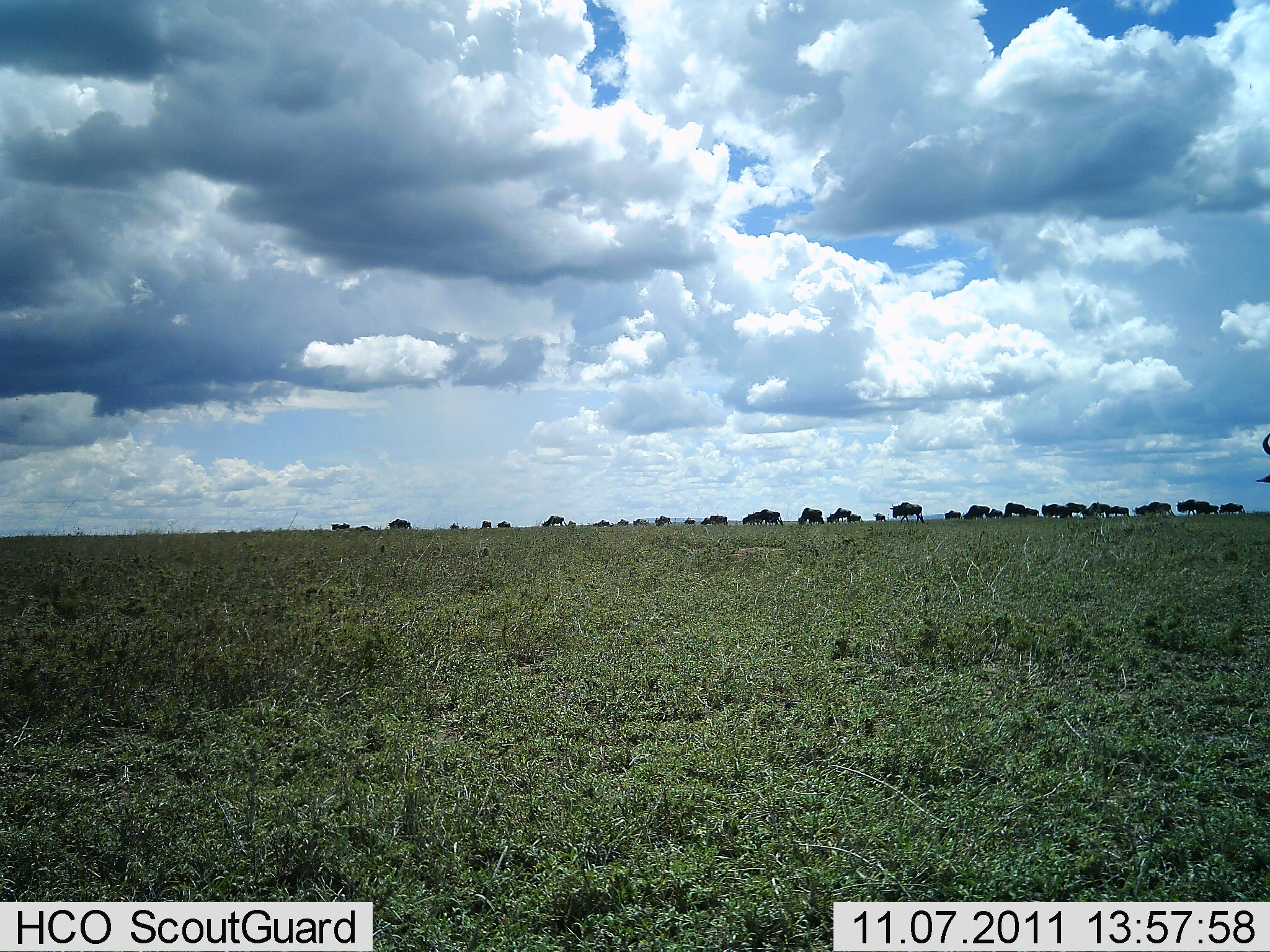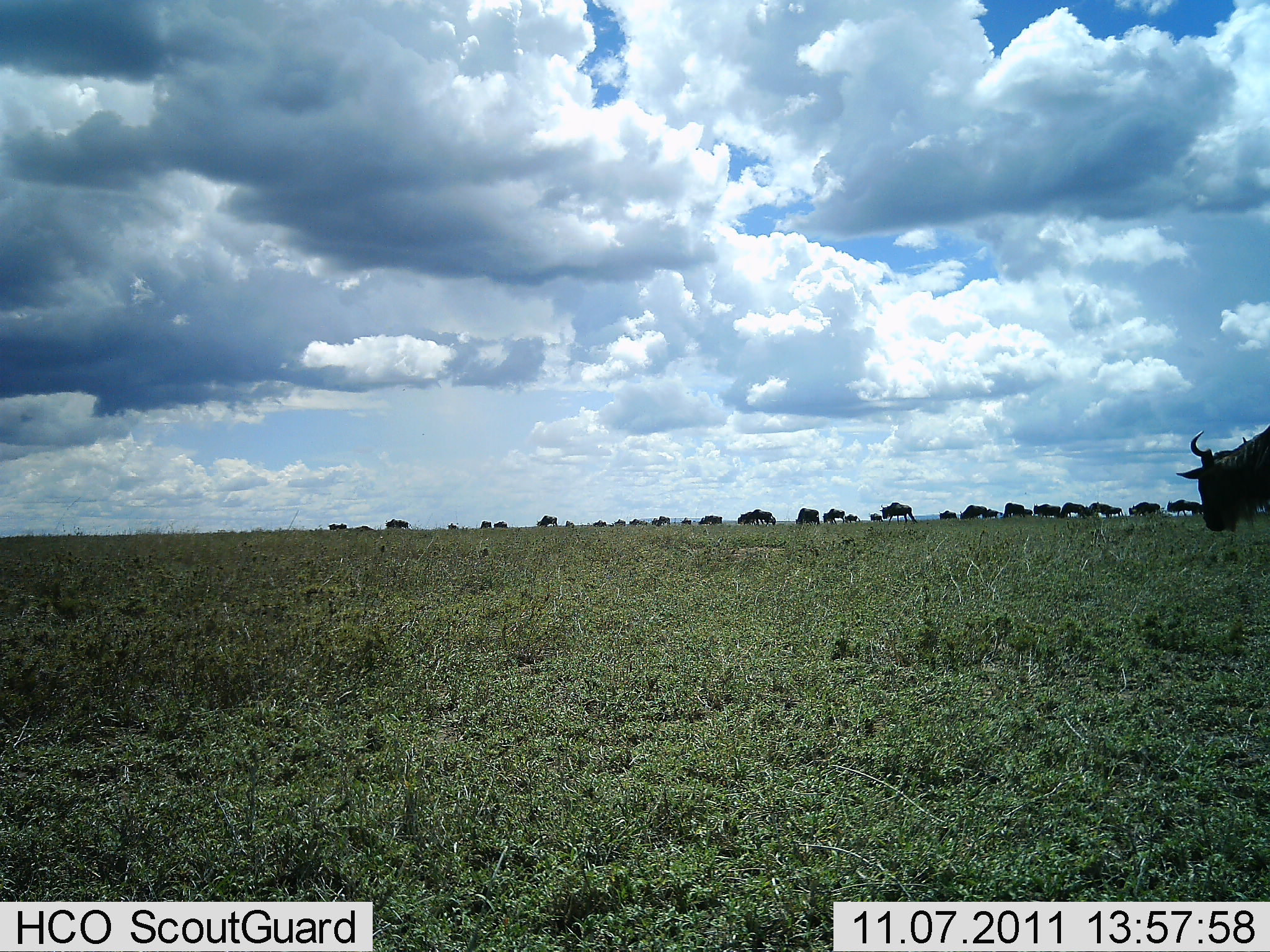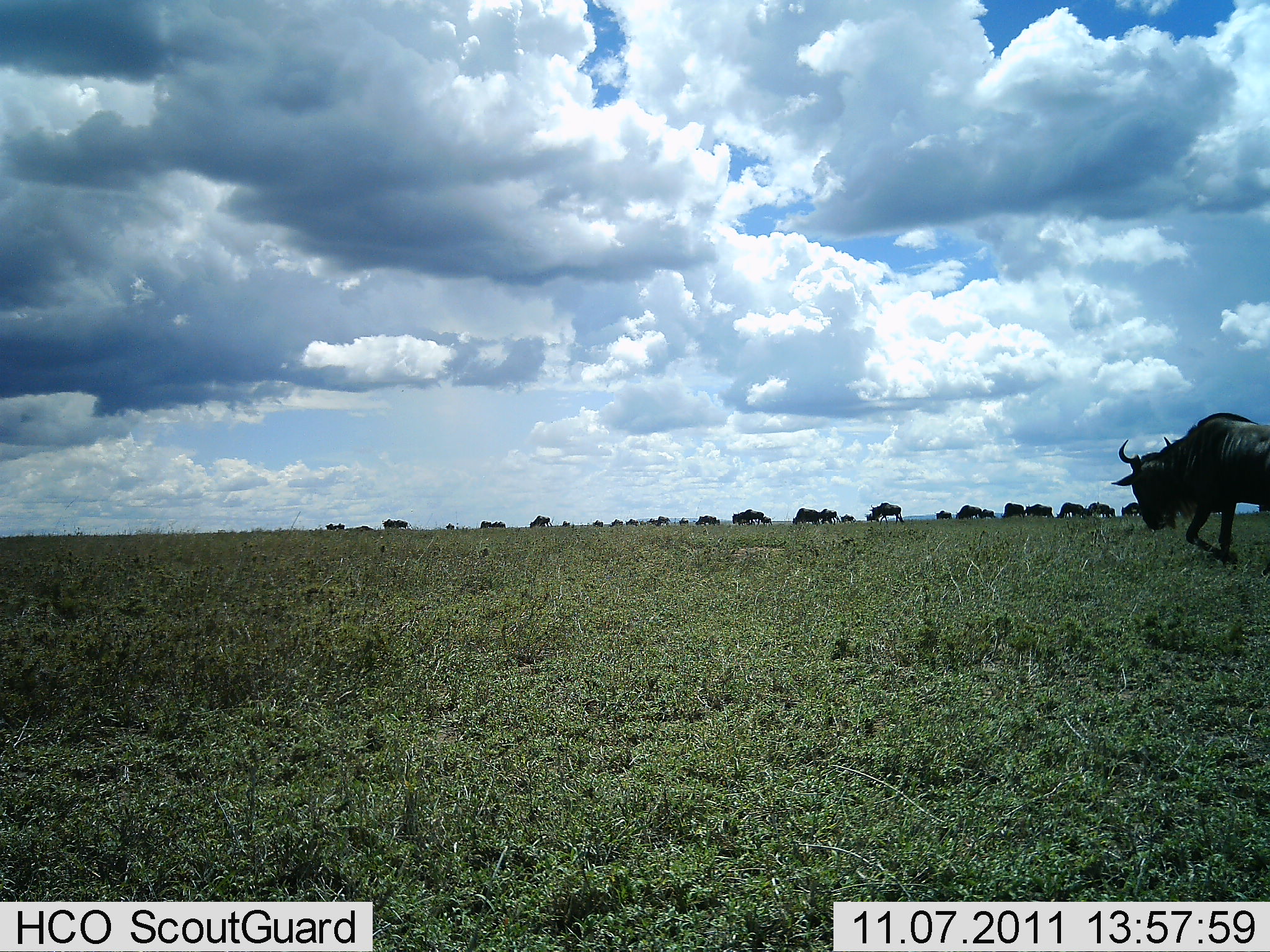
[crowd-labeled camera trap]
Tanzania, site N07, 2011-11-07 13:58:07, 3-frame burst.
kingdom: Animalia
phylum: Chordata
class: Mammalia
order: Artiodactyla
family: Bovidae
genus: Connochaetes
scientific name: Connochaetes taurinus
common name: blue wildebeest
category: wildebeest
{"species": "wildebeest (blue wildebeest) (Connochaetes taurinus)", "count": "11-50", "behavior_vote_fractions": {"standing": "12%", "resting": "6%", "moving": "88%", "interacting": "0%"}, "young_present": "0%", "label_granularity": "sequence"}